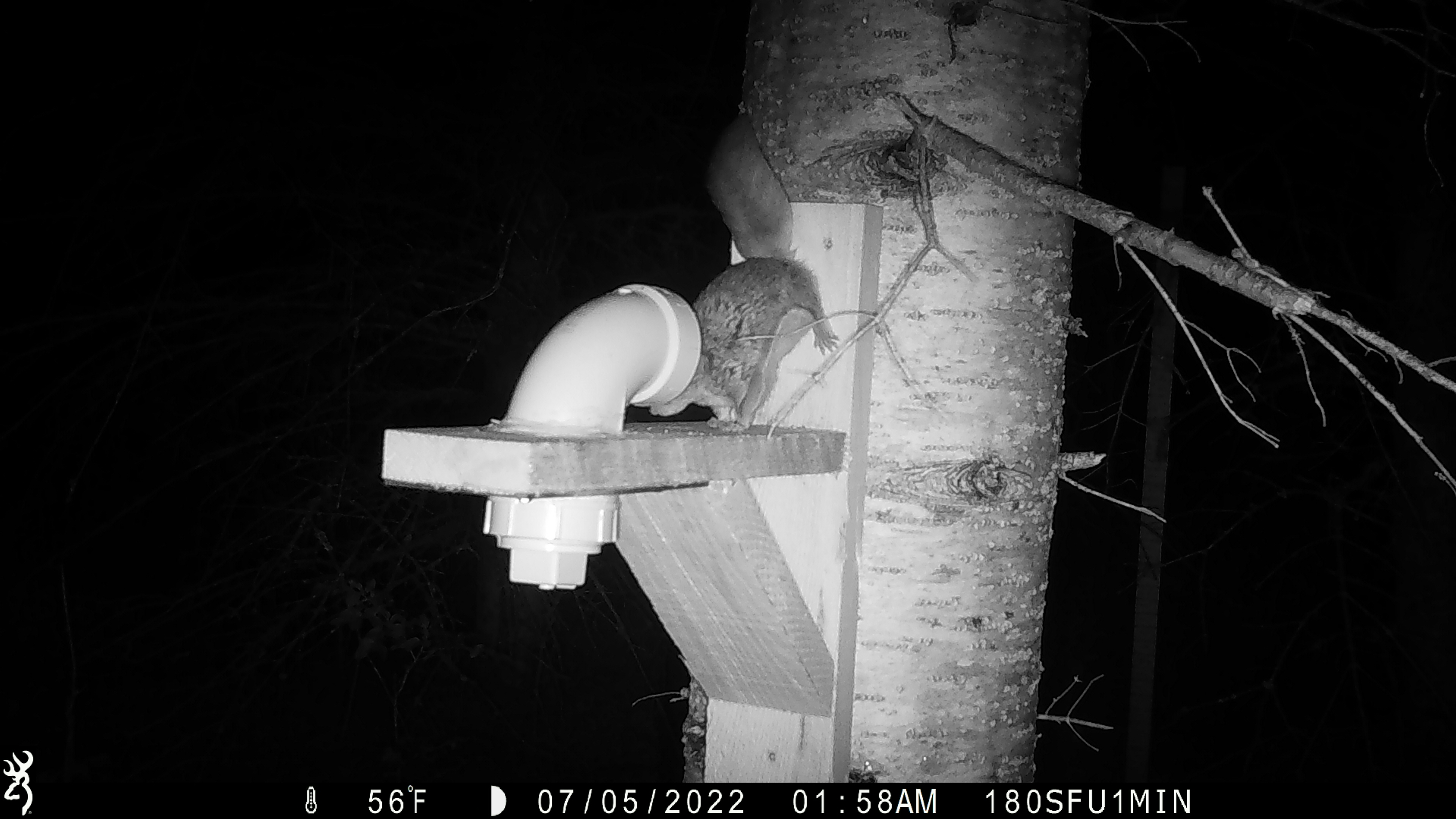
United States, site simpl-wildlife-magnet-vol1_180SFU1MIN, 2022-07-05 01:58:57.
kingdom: Animalia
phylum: Chordata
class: Mammalia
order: Rodentia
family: Sciuridae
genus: Glaucomys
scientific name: Glaucomys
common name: flying squirrel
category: flying squirrel sp.